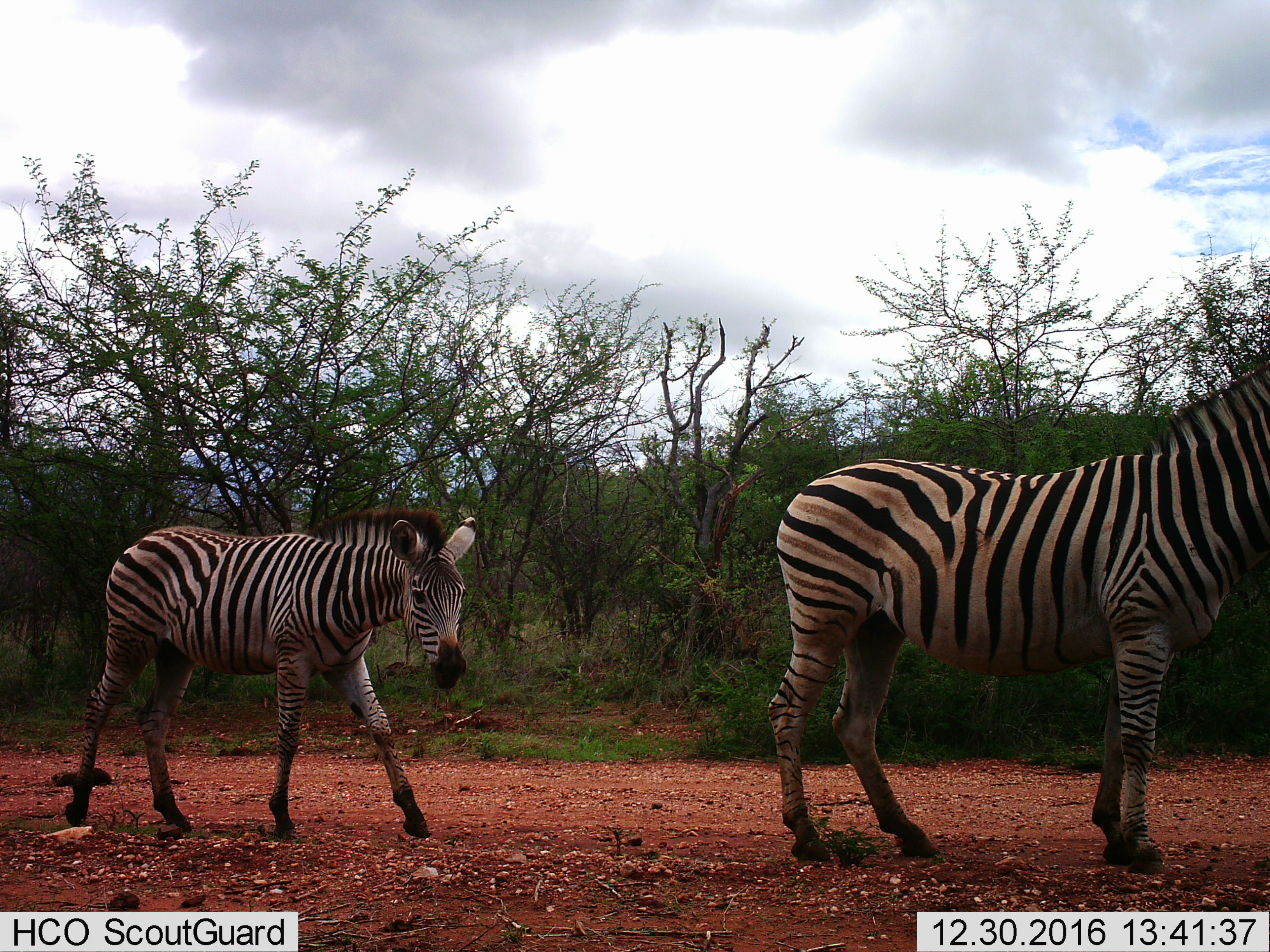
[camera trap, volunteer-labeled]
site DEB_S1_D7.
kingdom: Animalia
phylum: Chordata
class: Mammalia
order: Perissodactyla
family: Equidae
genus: Equus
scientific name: Equus quagga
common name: plains zebra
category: zebraplains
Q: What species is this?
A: Zebraplains (plains zebra) (Equus quagga).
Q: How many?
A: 2.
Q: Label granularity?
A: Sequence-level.